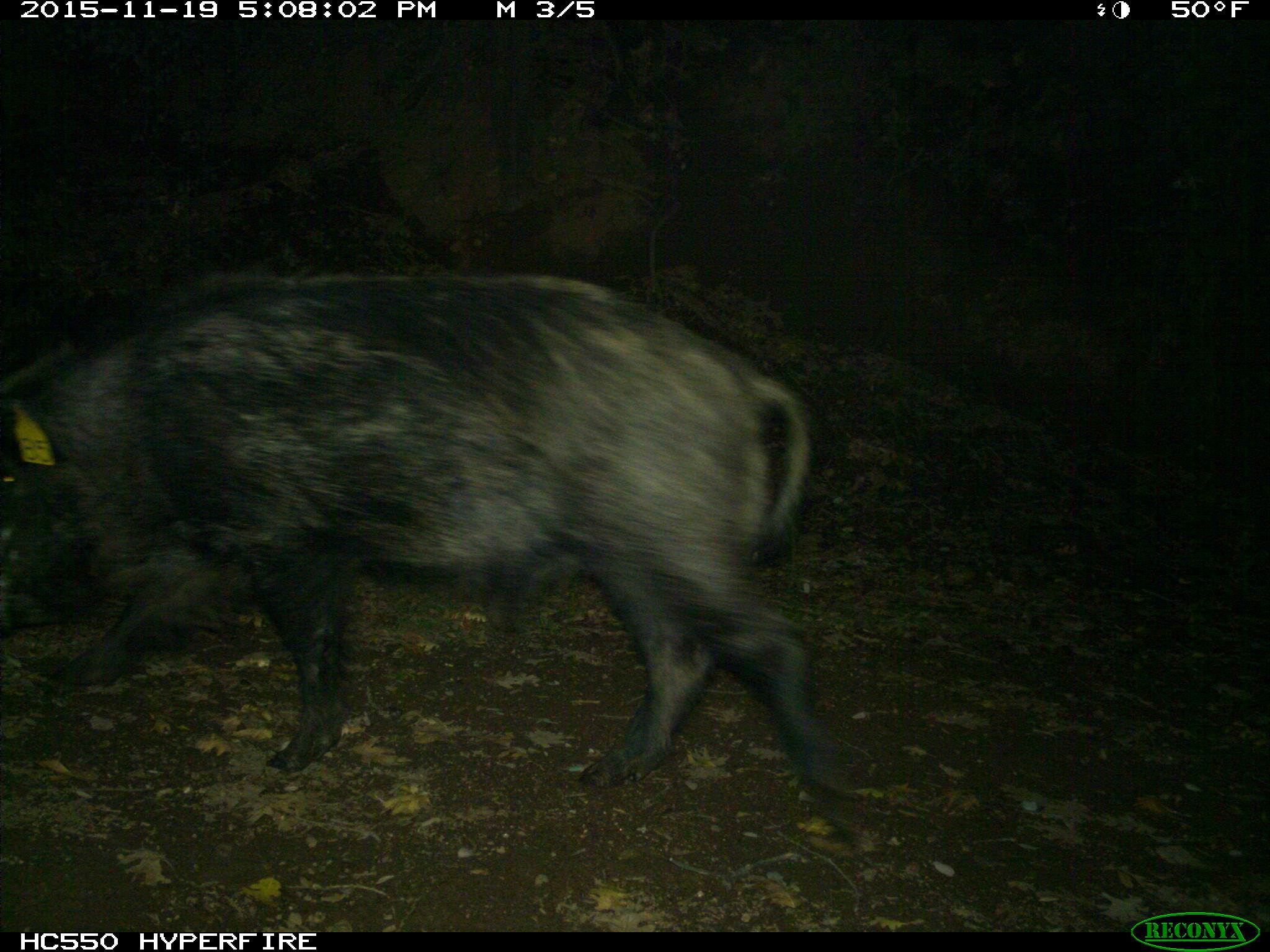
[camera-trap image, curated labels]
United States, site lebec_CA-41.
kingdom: Animalia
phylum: Chordata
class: Mammalia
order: Artiodactyla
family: Suidae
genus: Sus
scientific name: Sus scrofa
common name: wild boar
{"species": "Sus scrofa (wild boar)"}